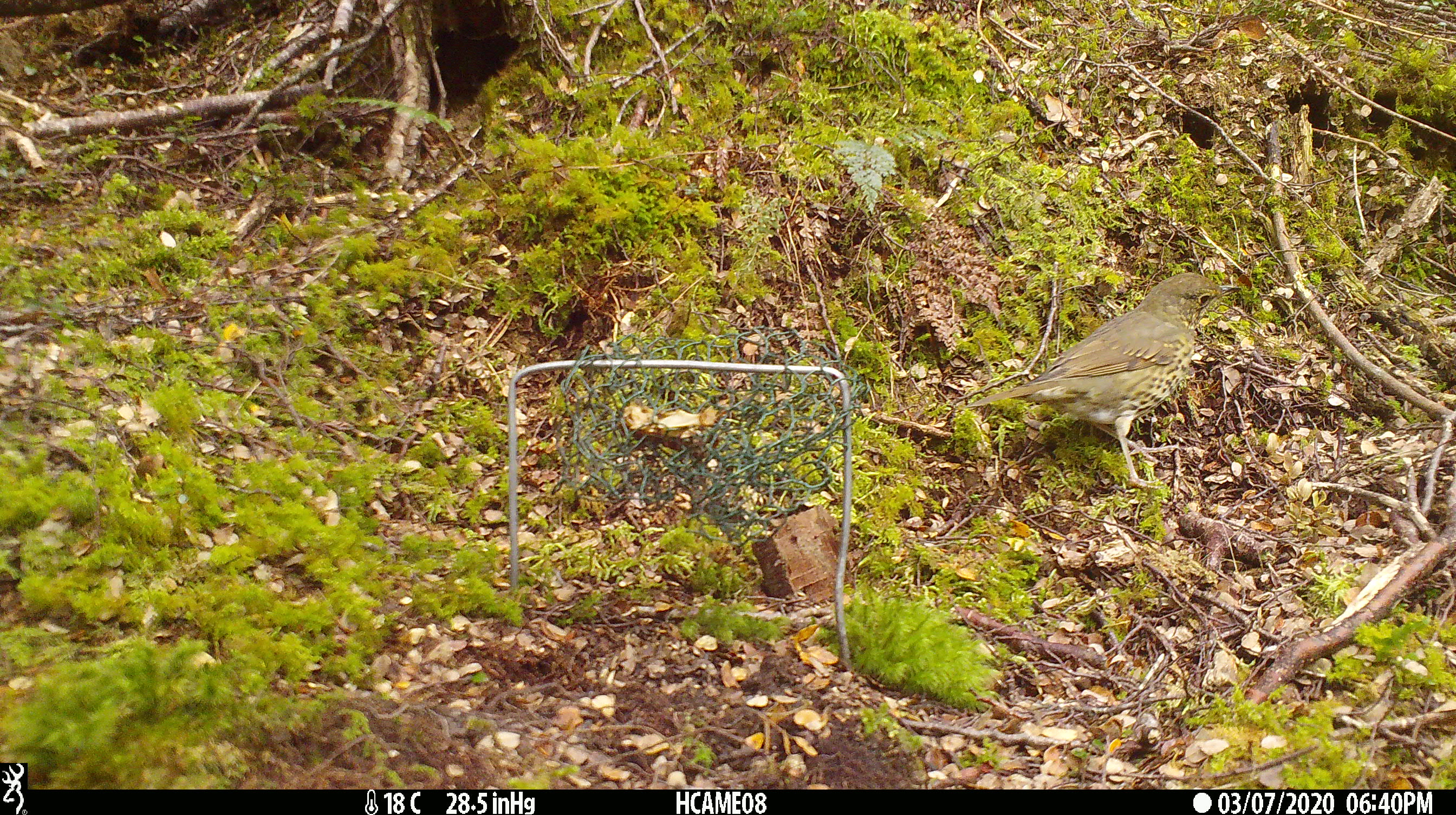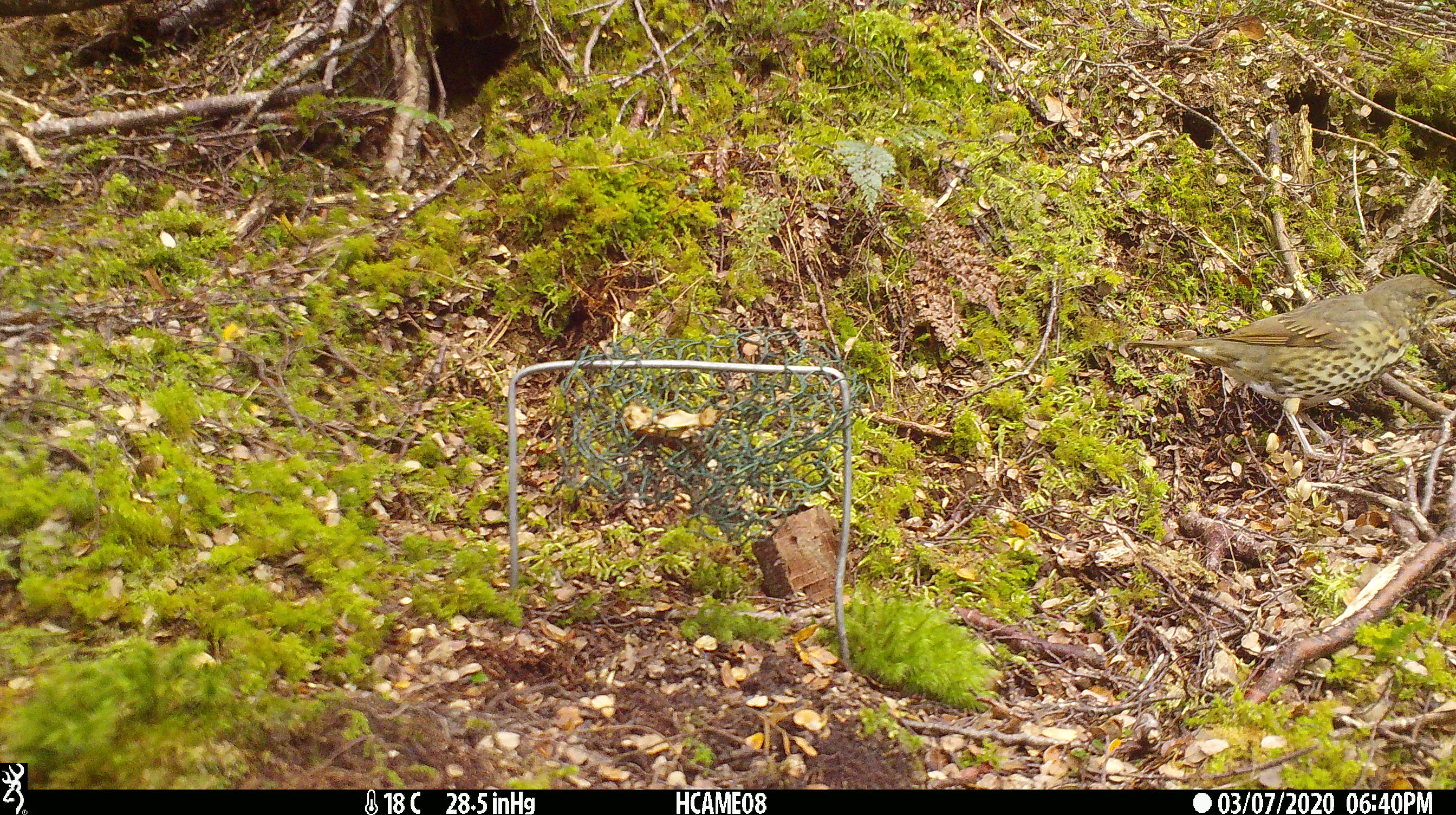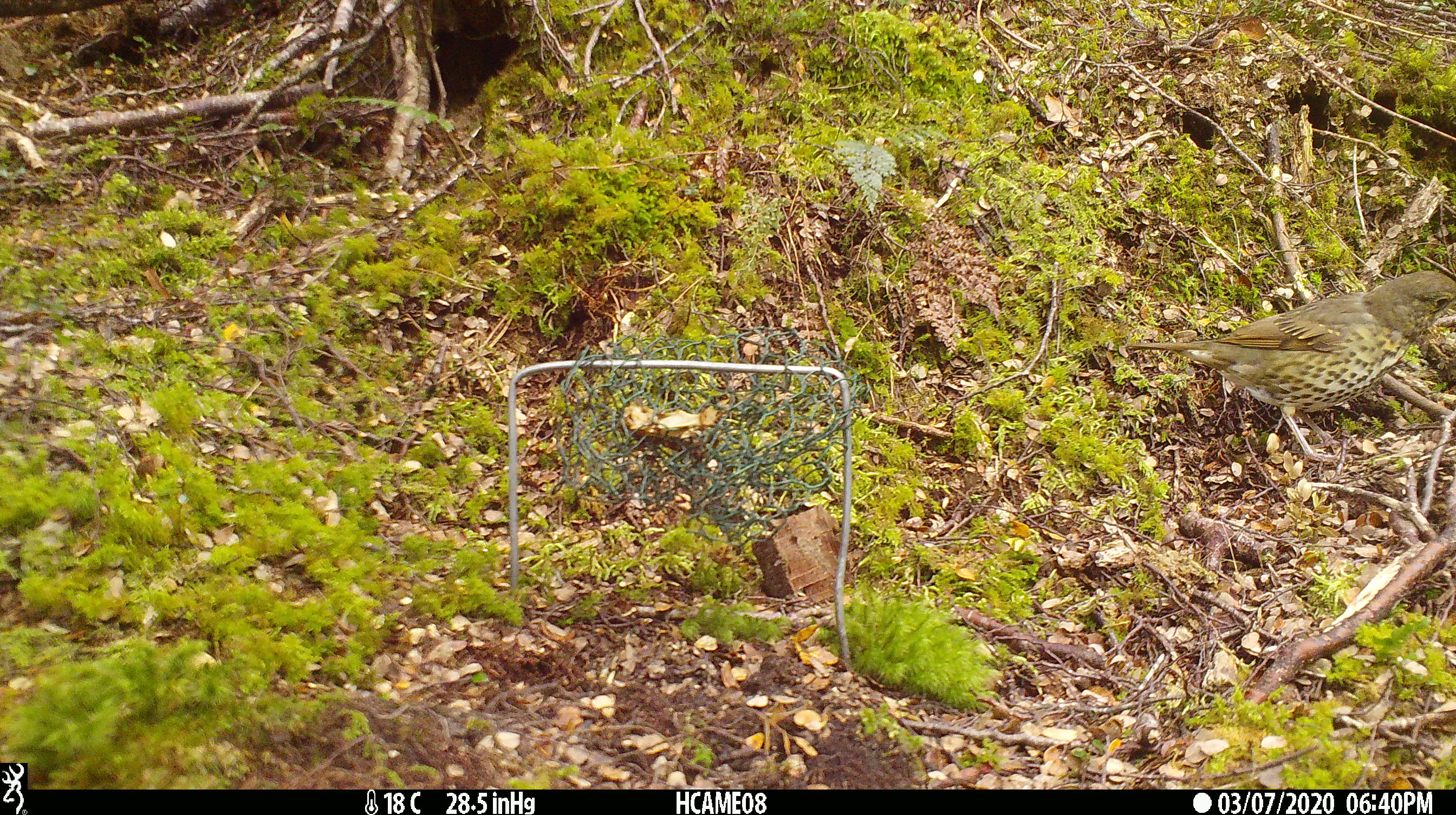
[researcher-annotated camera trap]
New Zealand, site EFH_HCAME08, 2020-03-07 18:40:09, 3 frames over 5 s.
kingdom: Animalia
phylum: Chordata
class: Aves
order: Passeriformes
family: Turdidae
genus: Turdus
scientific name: Turdus philomelos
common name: song thrush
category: thrush